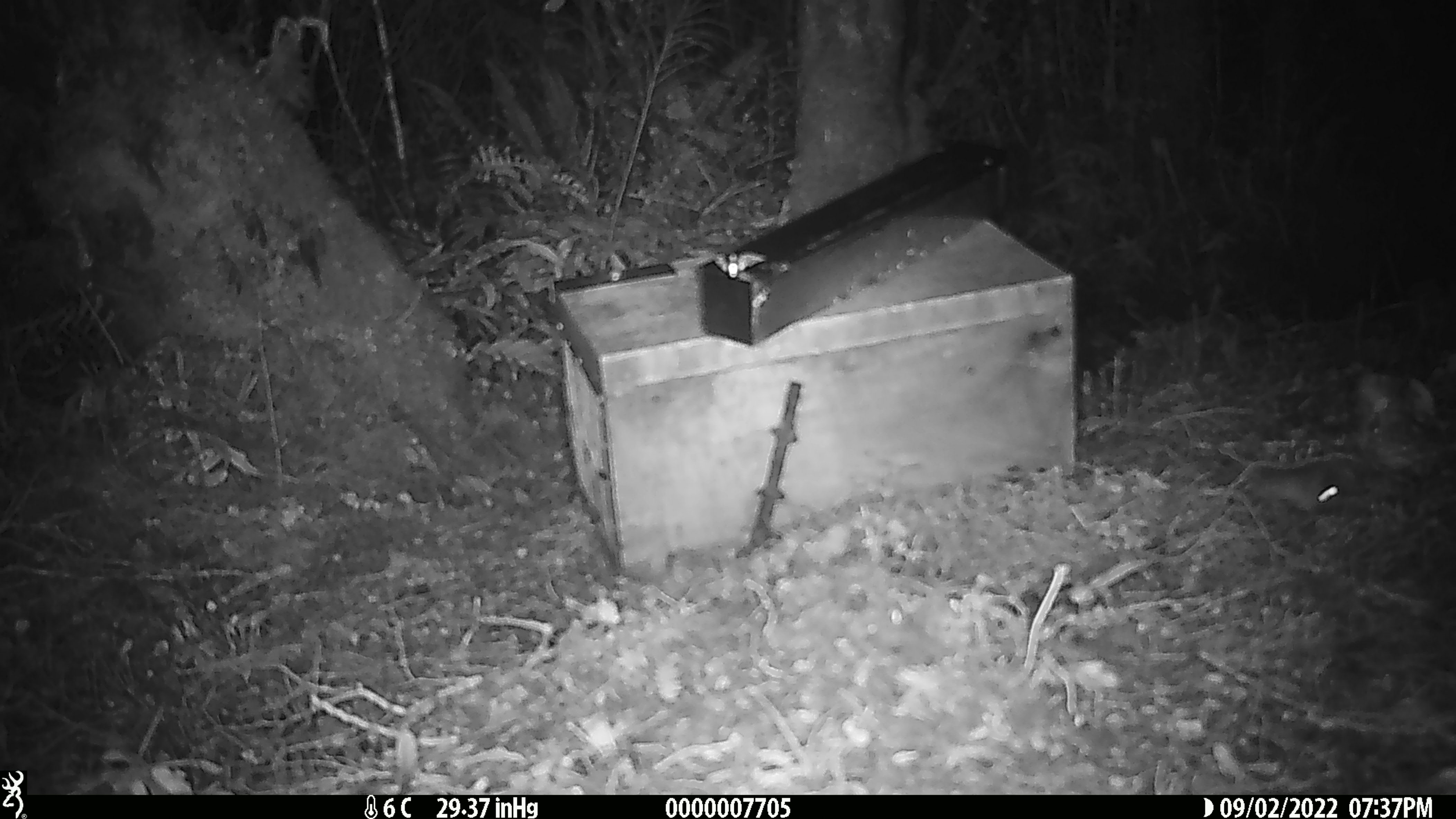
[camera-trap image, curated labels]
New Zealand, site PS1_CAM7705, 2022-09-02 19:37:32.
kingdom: Animalia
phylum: Chordata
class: Mammalia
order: Rodentia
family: Muridae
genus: Mus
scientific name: Mus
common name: mouse